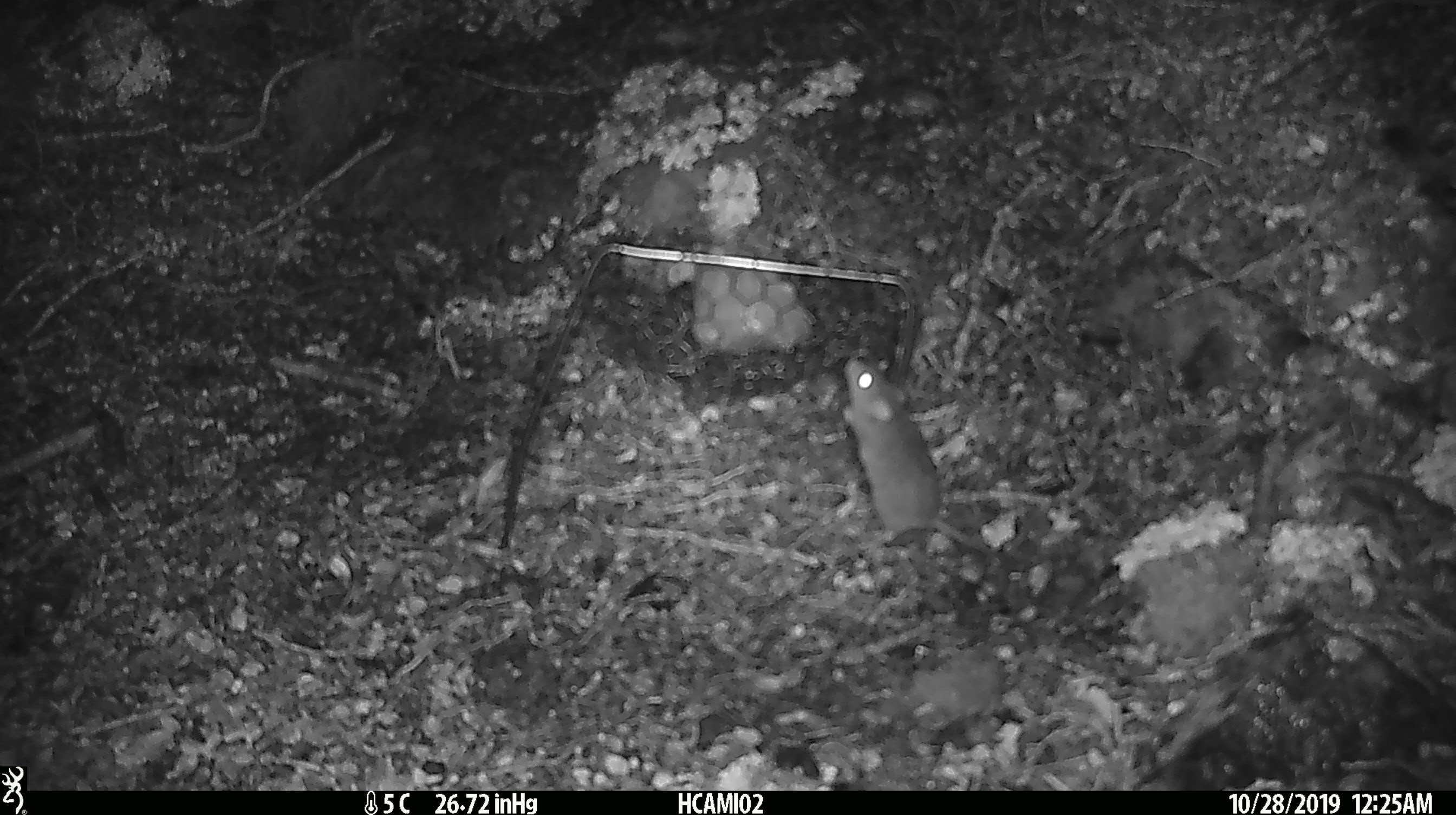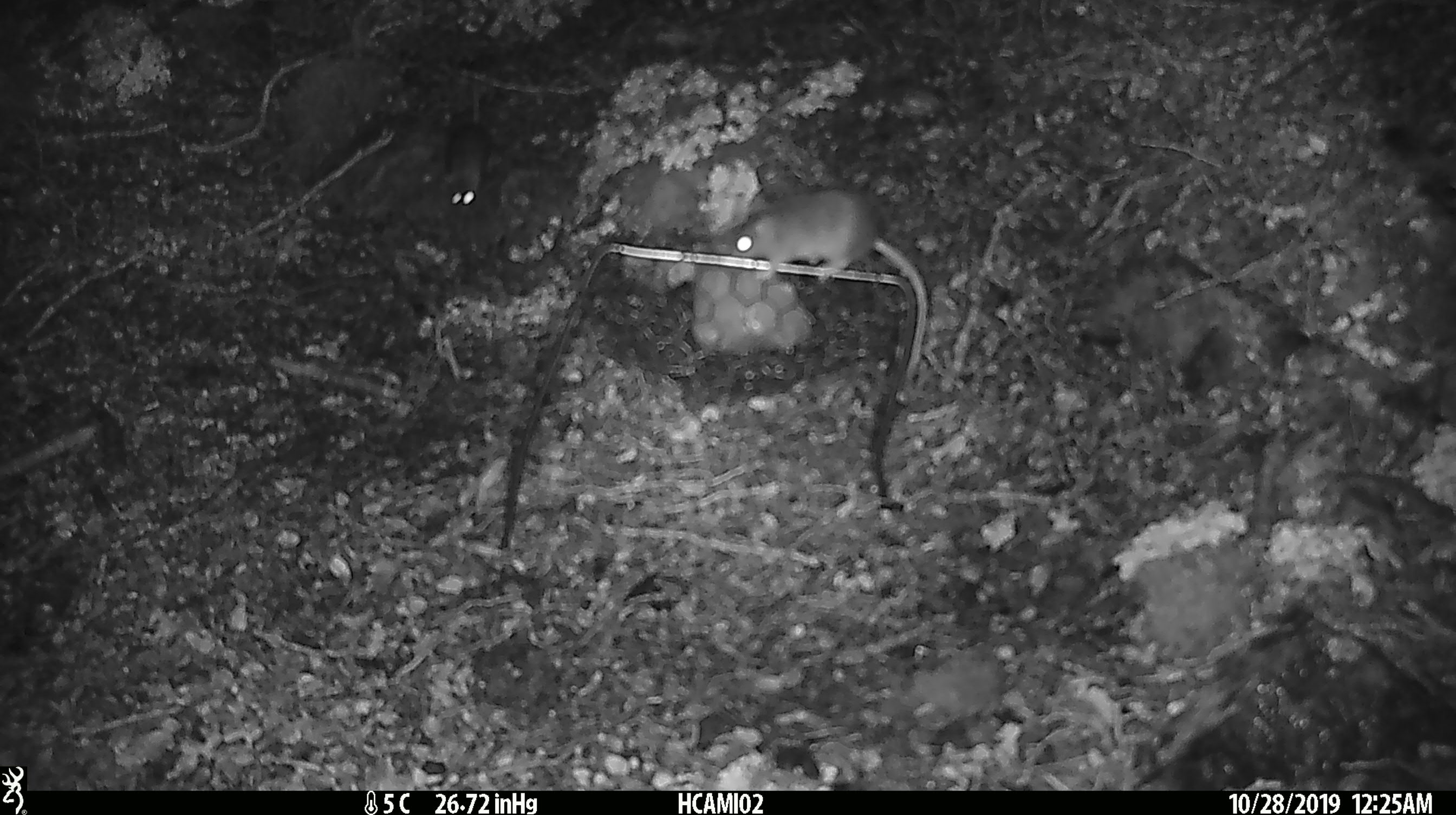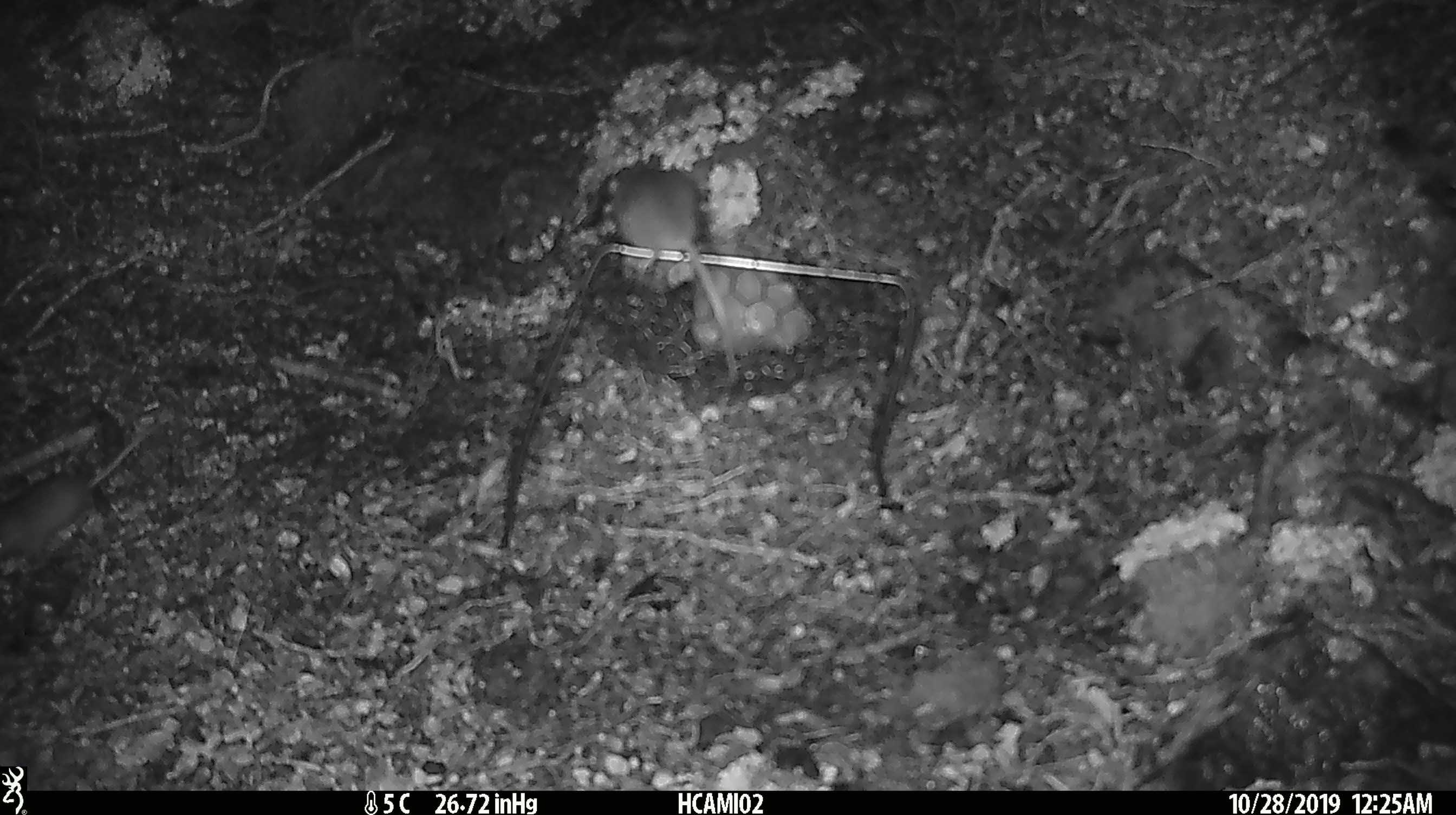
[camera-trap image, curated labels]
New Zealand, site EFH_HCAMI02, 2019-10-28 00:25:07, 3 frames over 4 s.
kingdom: Animalia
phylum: Chordata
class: Mammalia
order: Rodentia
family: Muridae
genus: Mus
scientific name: Mus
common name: mouse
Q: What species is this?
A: Mouse (Mus).